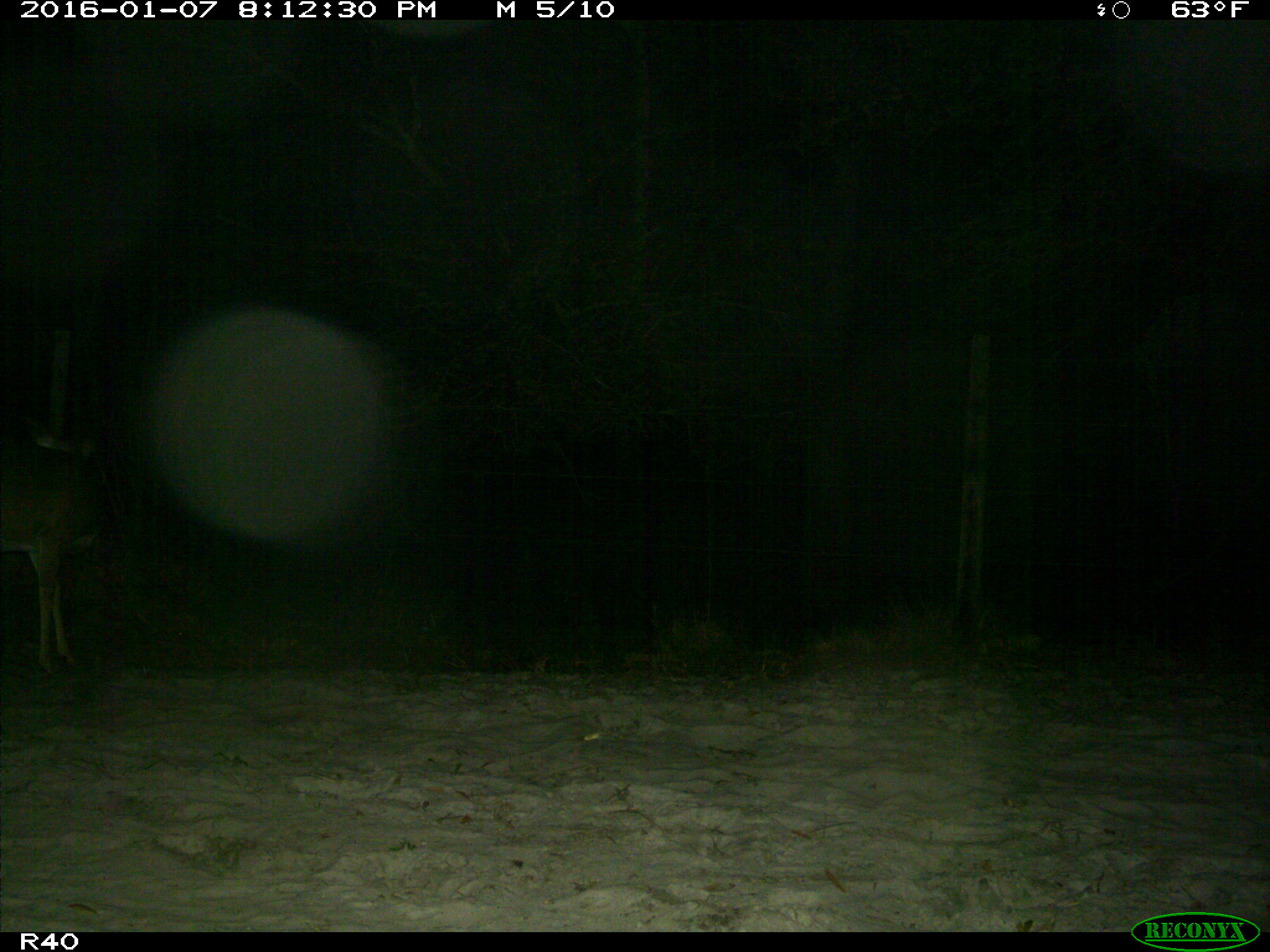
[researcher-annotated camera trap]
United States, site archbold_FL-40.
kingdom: Animalia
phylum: Chordata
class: Mammalia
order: Artiodactyla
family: Cervidae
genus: Odocoileus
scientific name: Odocoileus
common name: deer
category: unidentified deer